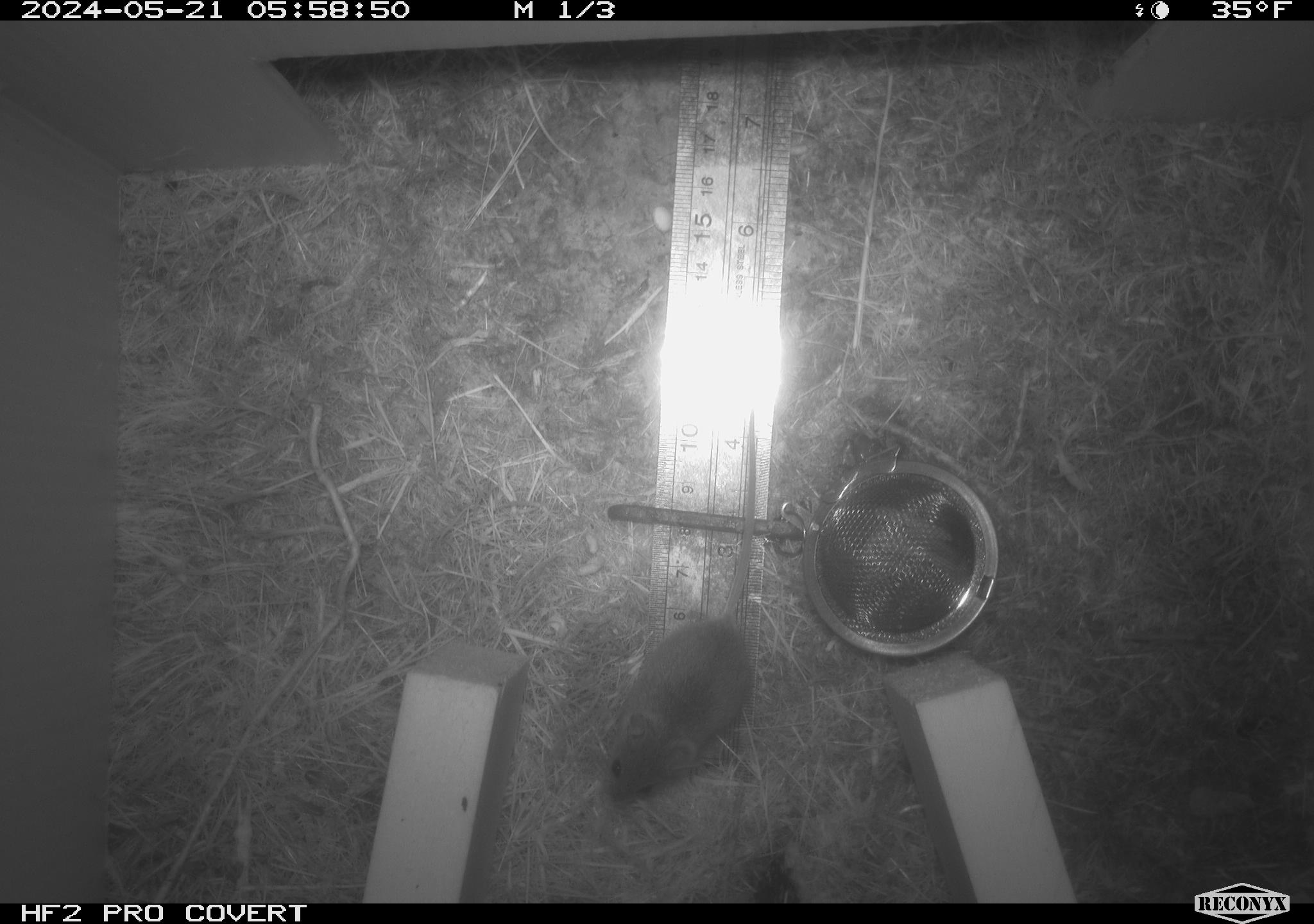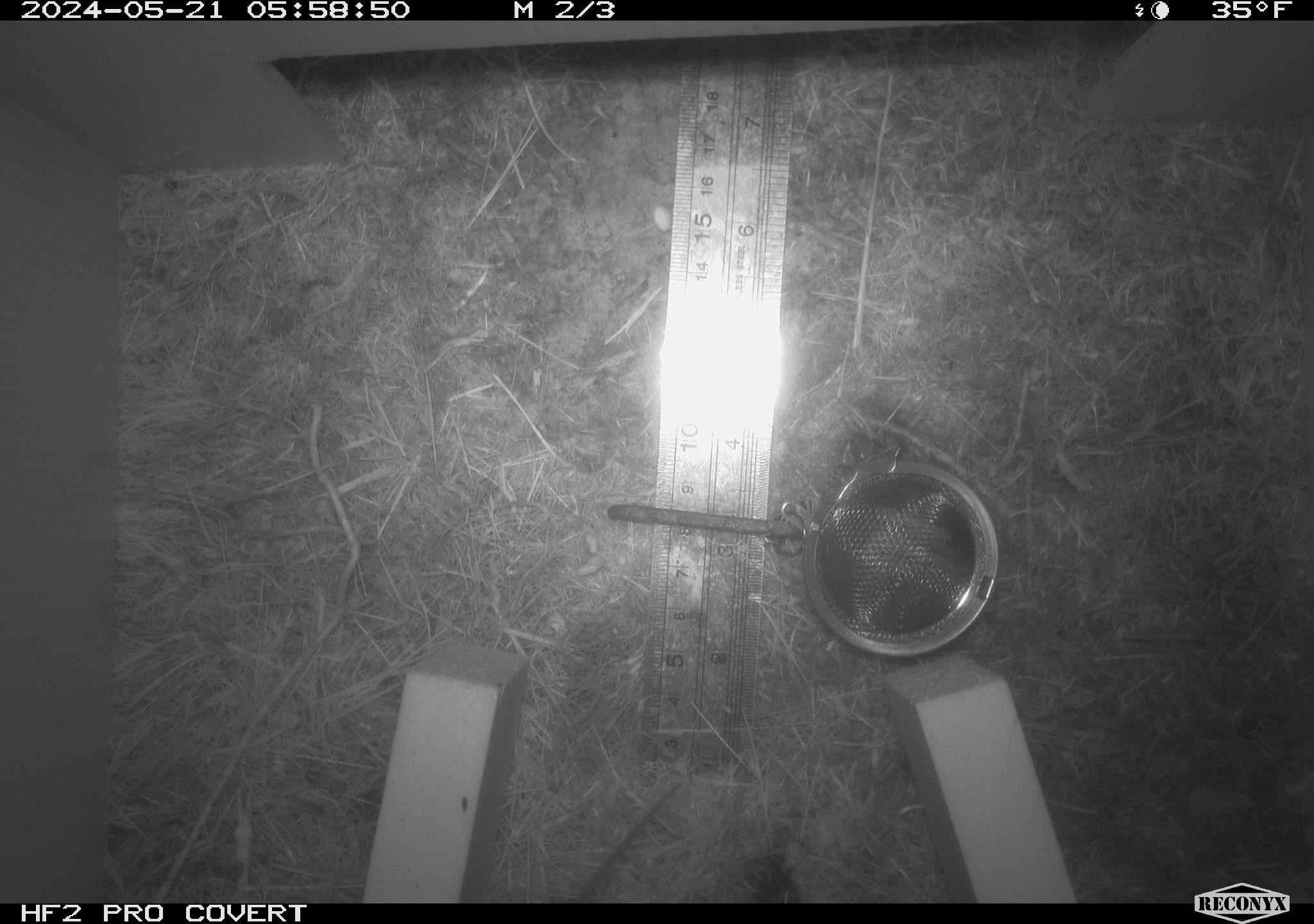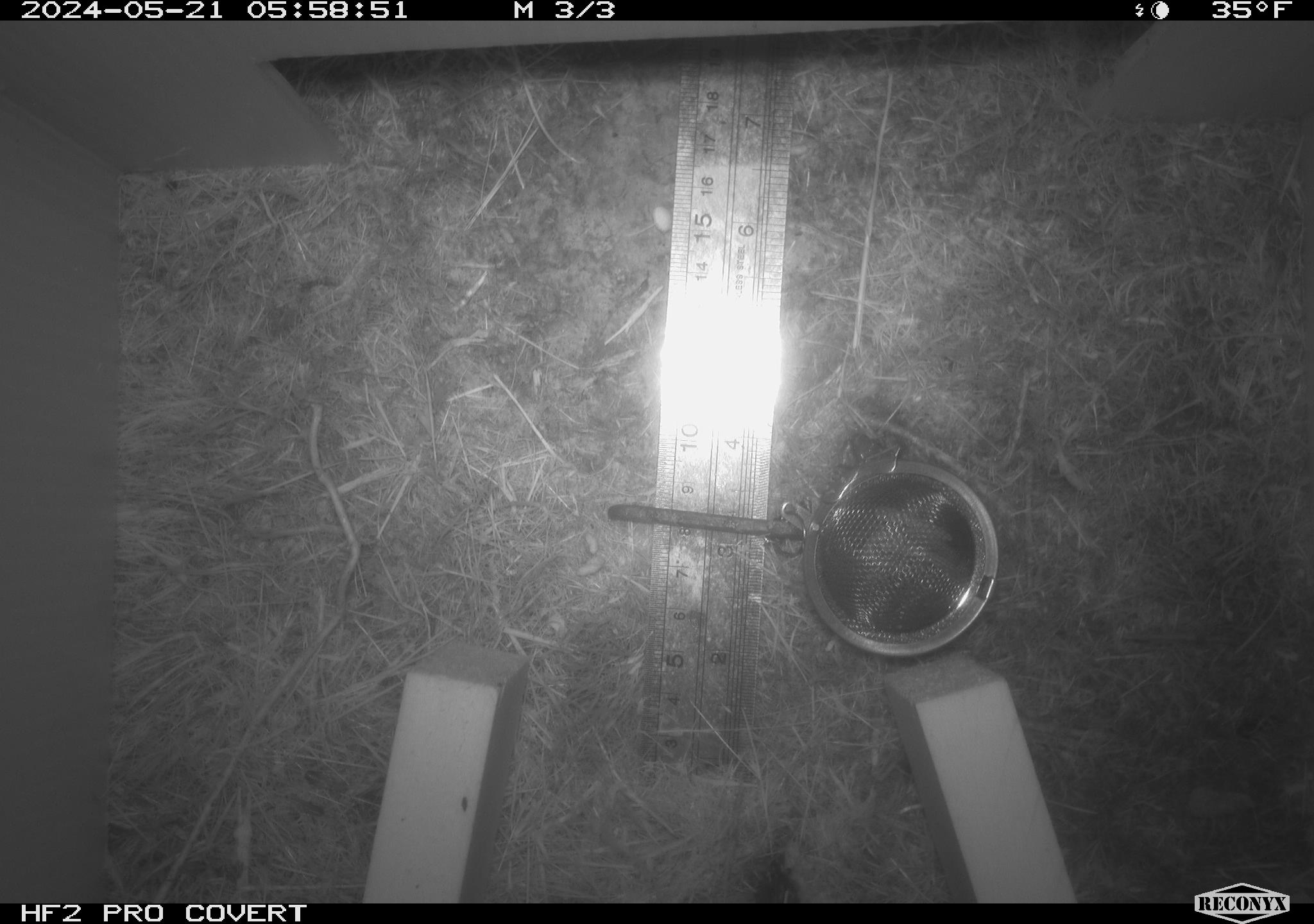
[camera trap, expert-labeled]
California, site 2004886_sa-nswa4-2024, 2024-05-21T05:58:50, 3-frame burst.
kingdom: Animalia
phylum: Chordata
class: Mammalia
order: Rodentia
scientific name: Rodentia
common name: rodent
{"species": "rodent (Rodentia)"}